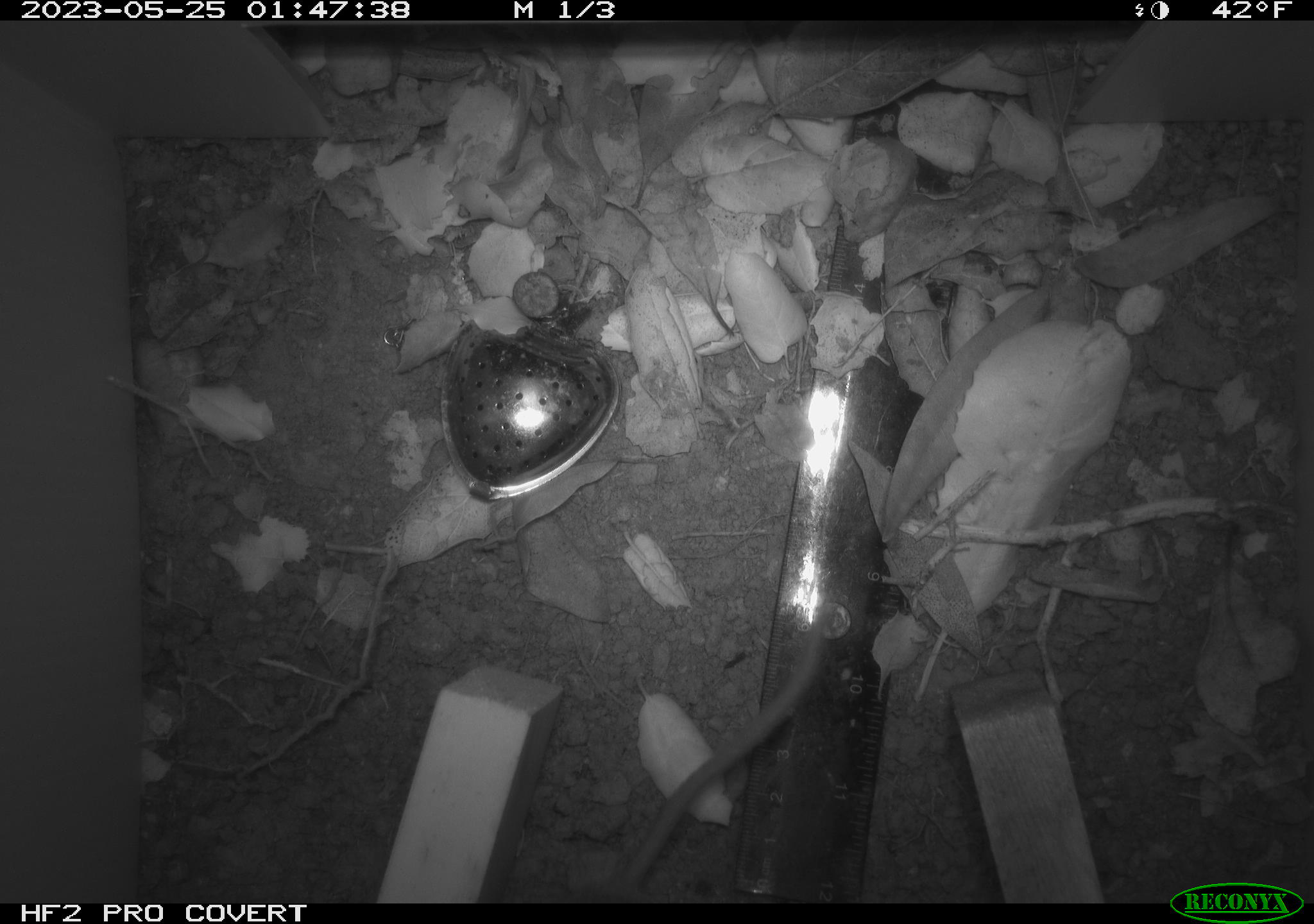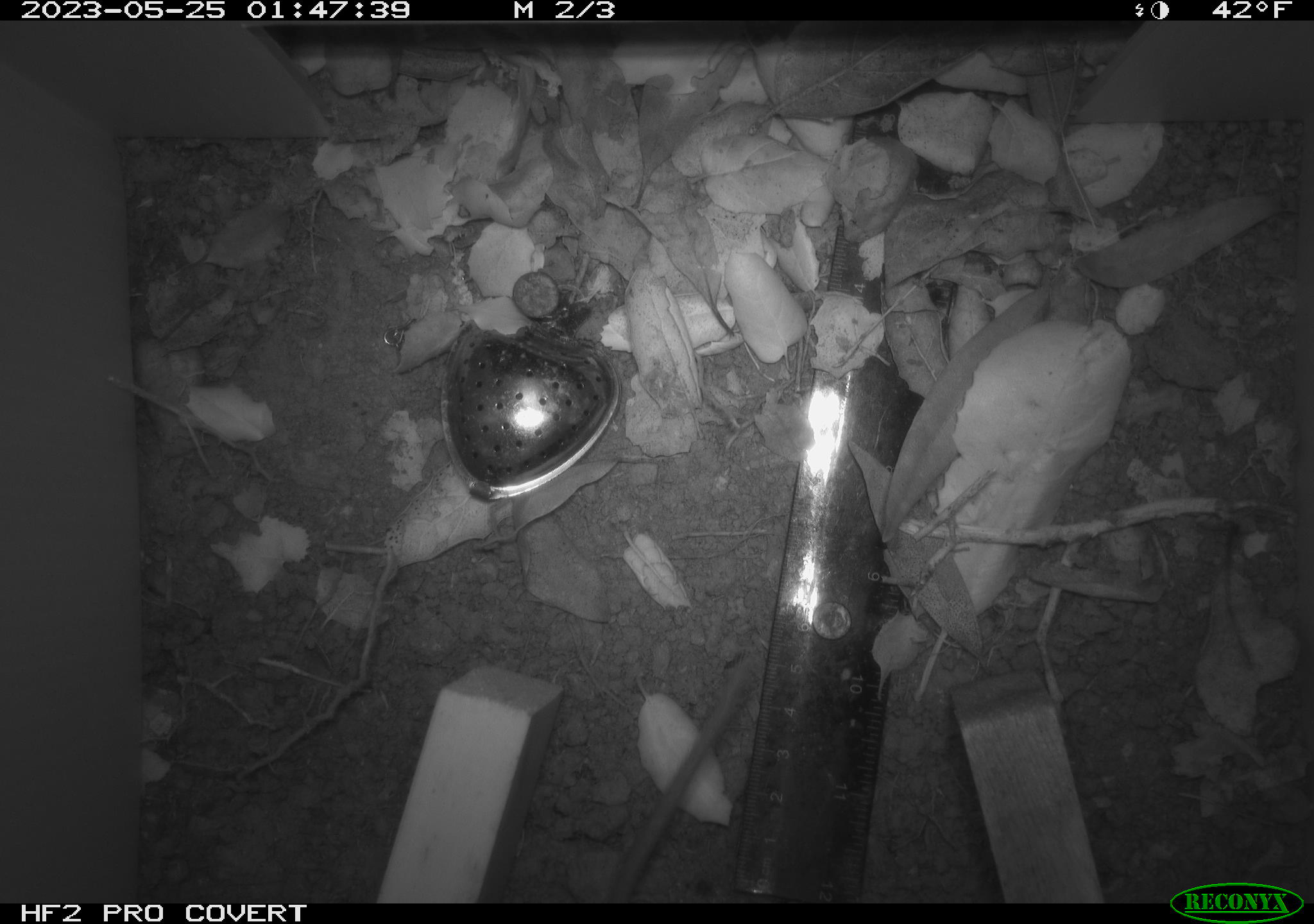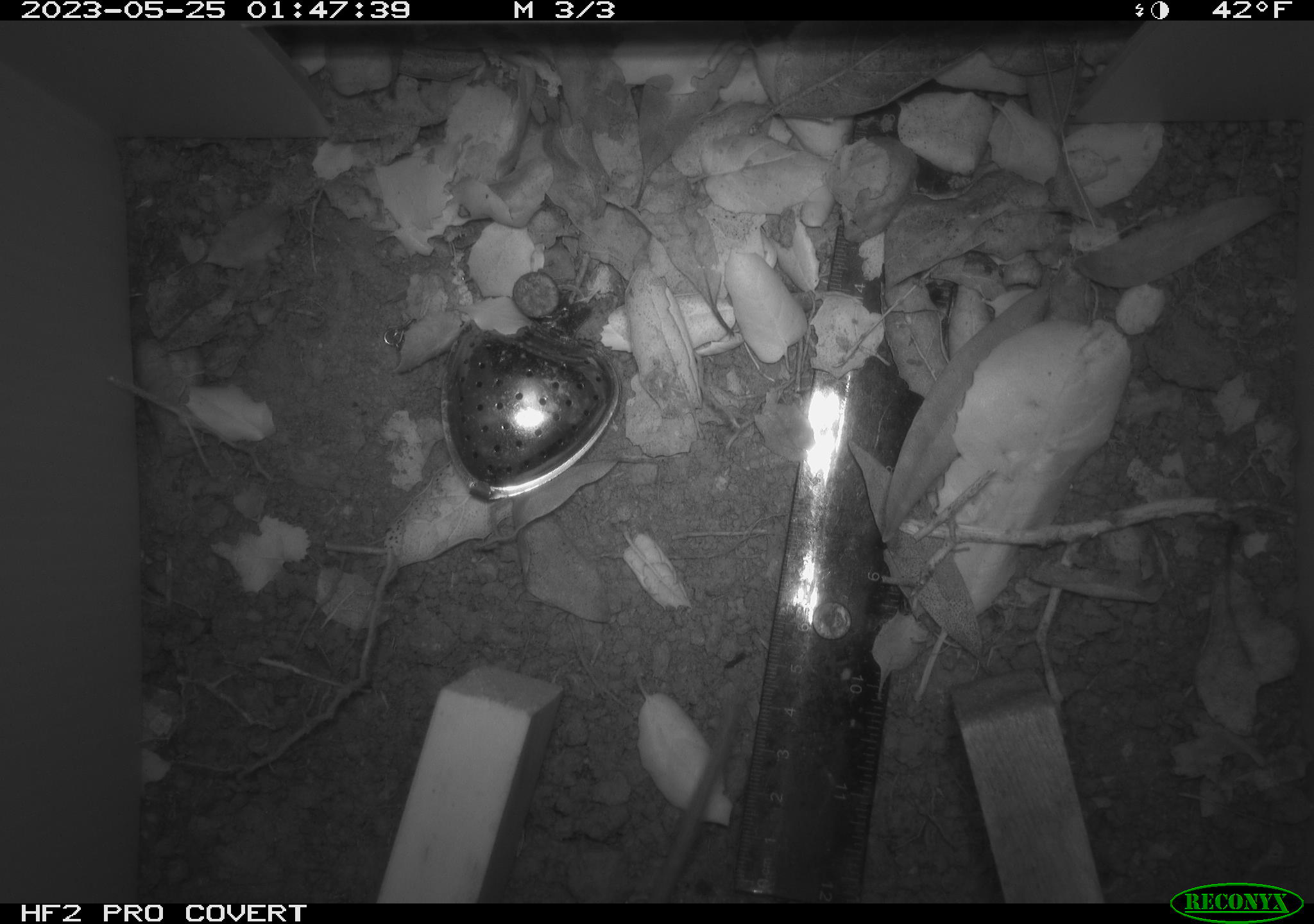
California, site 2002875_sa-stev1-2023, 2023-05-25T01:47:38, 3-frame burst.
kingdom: Animalia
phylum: Chordata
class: Mammalia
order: Rodentia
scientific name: Rodentia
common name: mouse species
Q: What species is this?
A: Mouse species (Rodentia).